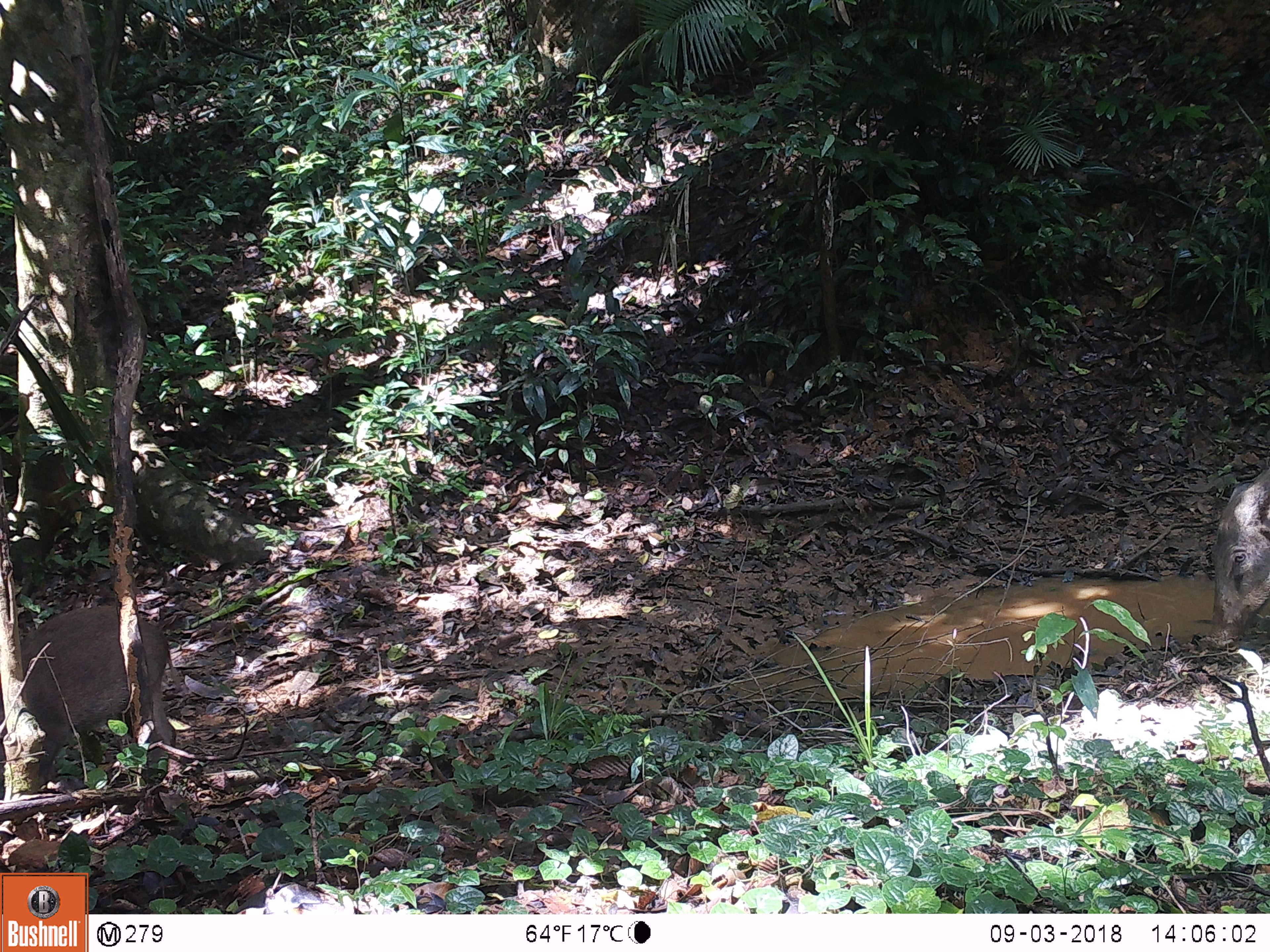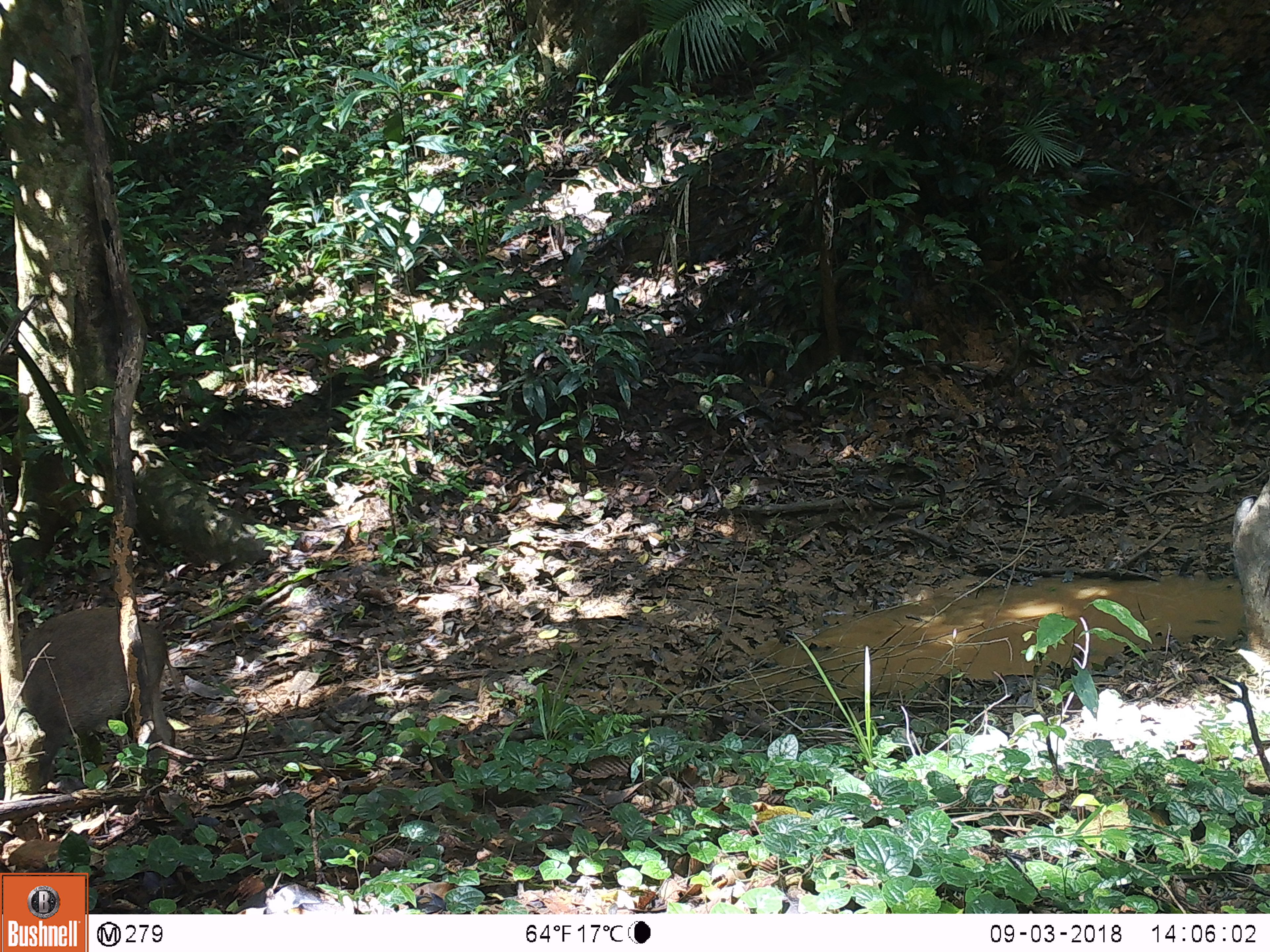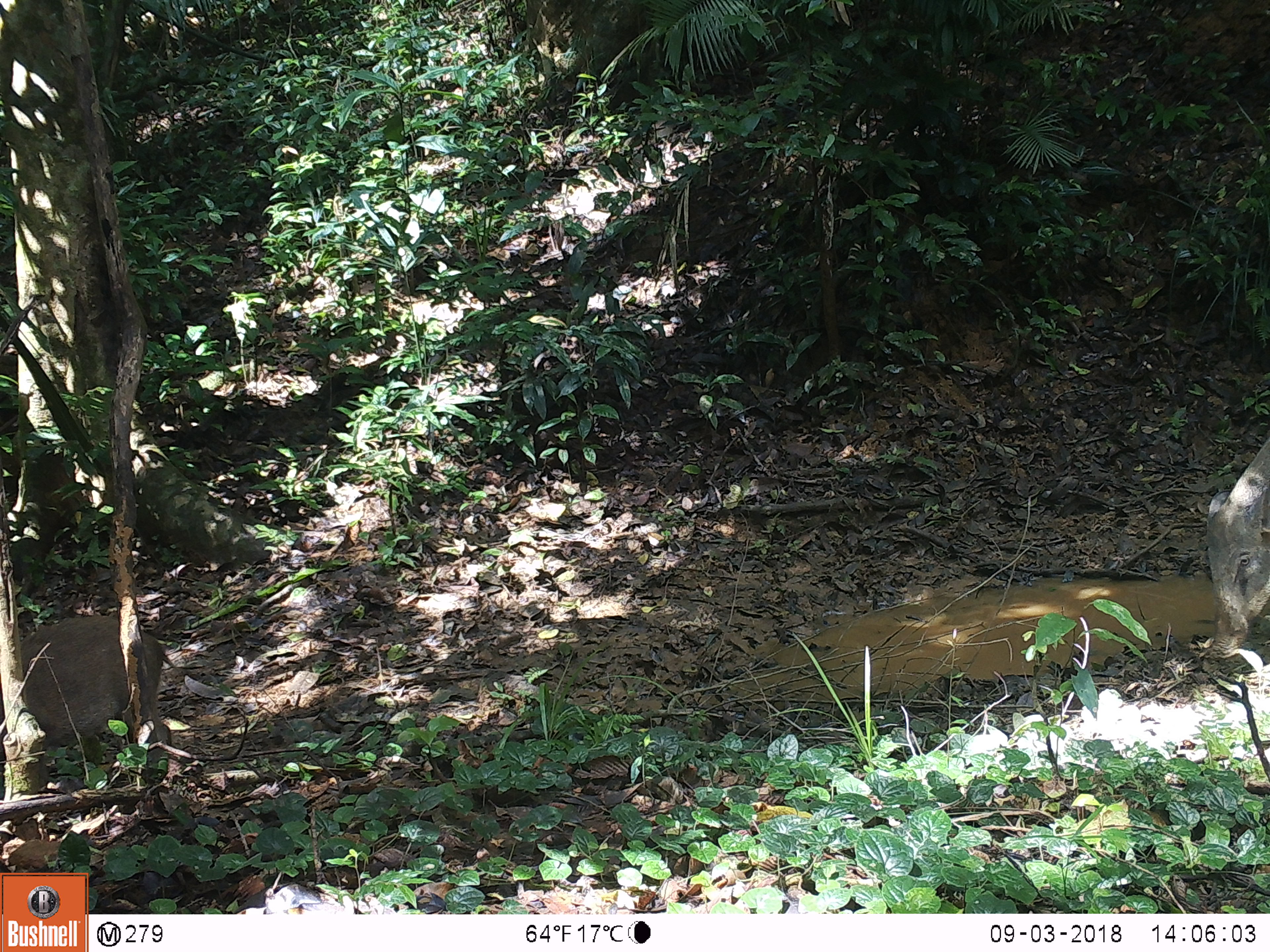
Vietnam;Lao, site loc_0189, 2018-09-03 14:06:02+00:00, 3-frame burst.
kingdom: Animalia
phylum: Chordata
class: Mammalia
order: Artiodactyla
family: Suidae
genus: Sus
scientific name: Sus scrofa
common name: eurasian wild pig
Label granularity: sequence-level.